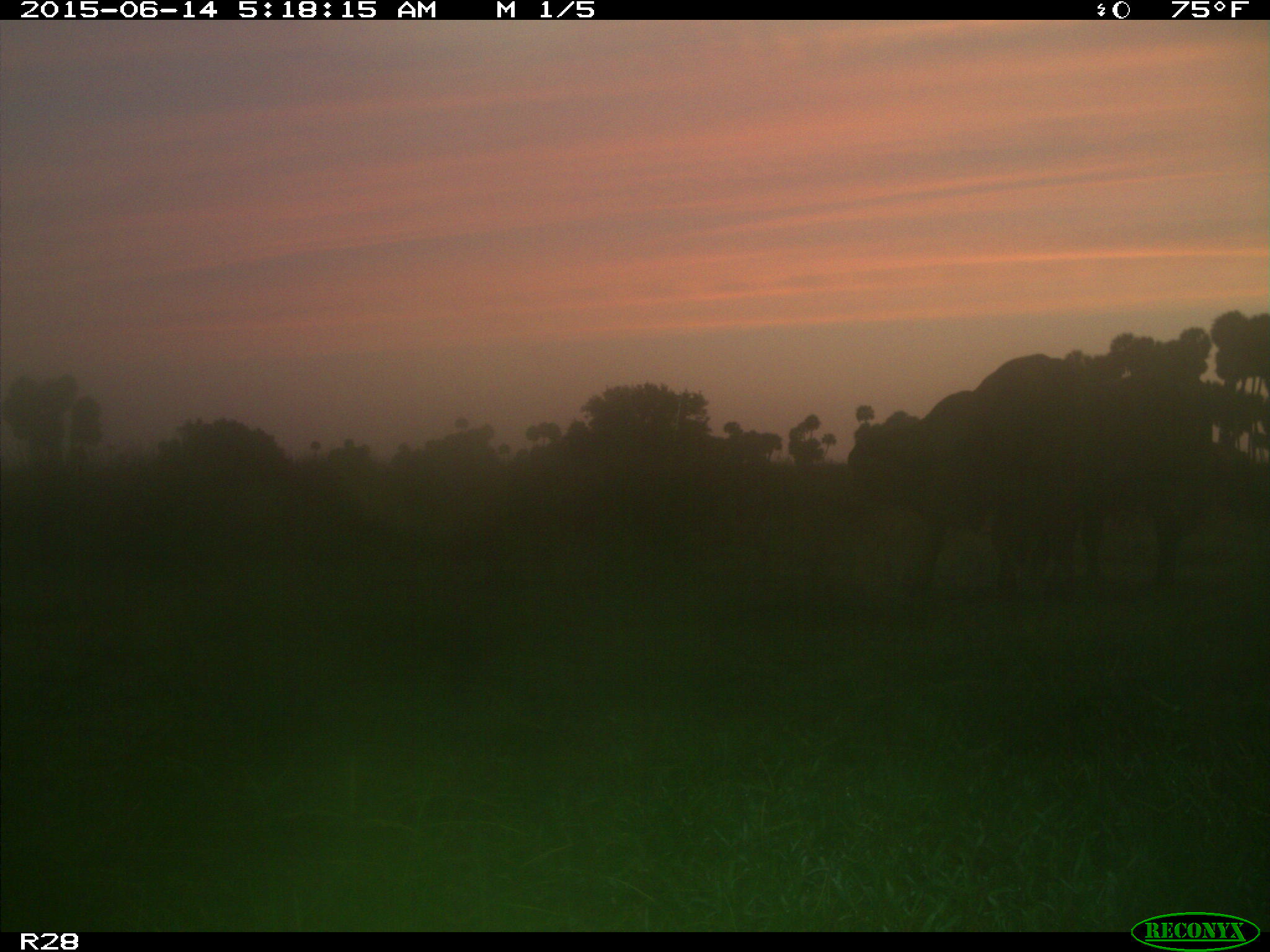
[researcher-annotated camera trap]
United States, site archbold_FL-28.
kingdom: Animalia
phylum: Chordata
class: Mammalia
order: Artiodactyla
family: Bovidae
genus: Bos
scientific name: Bos taurus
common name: domestic cow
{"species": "Bos taurus (domestic cow)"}